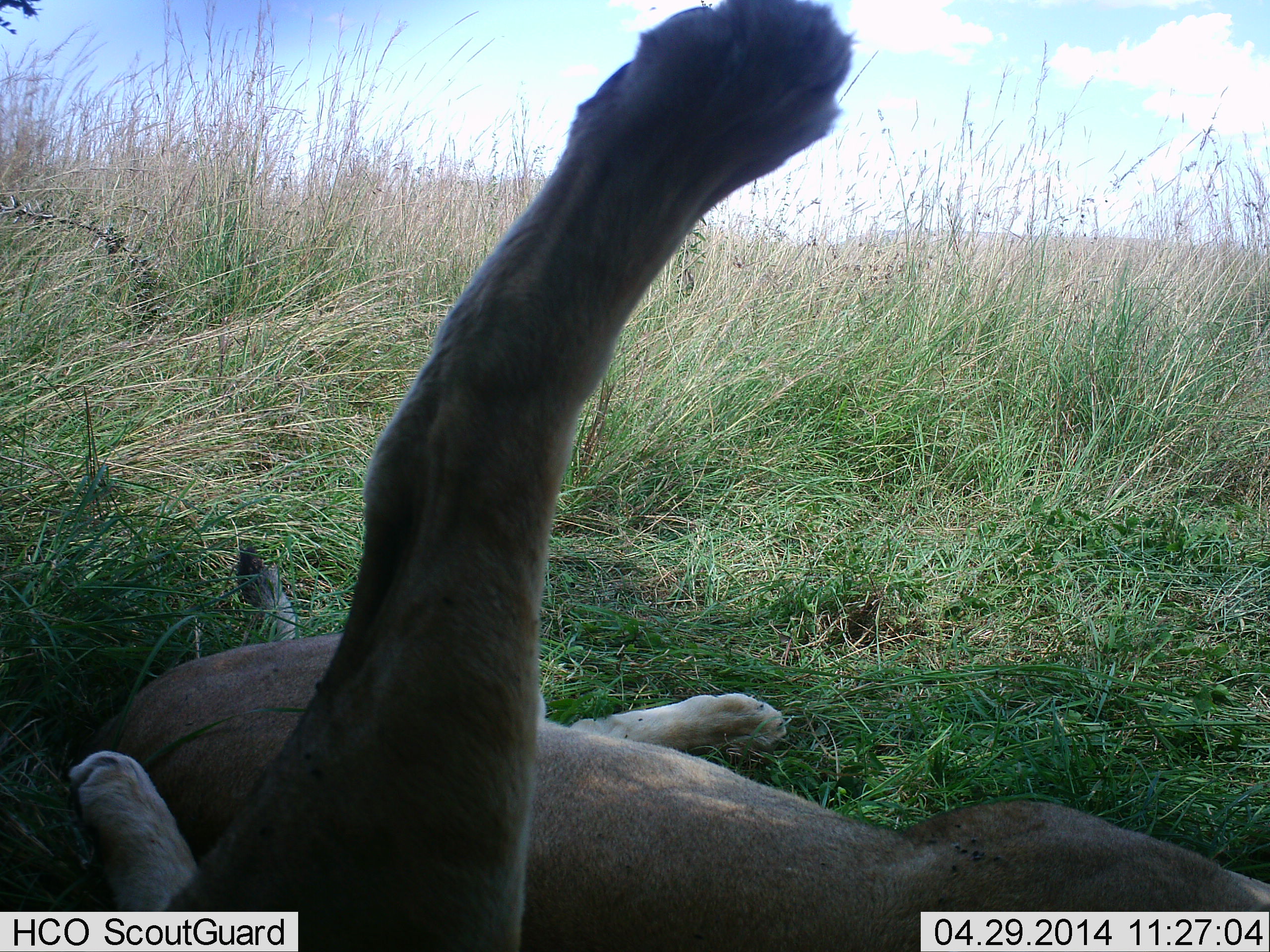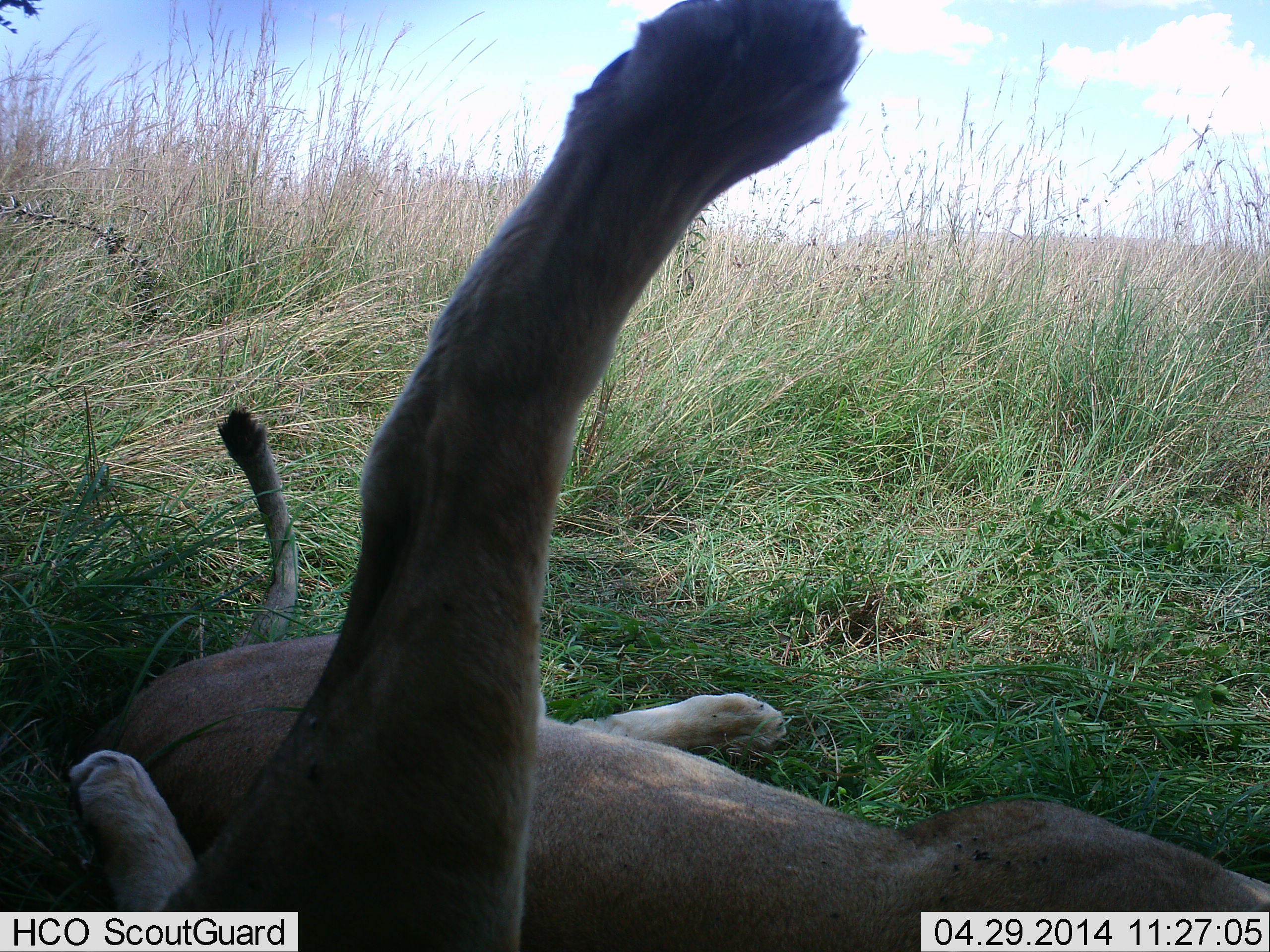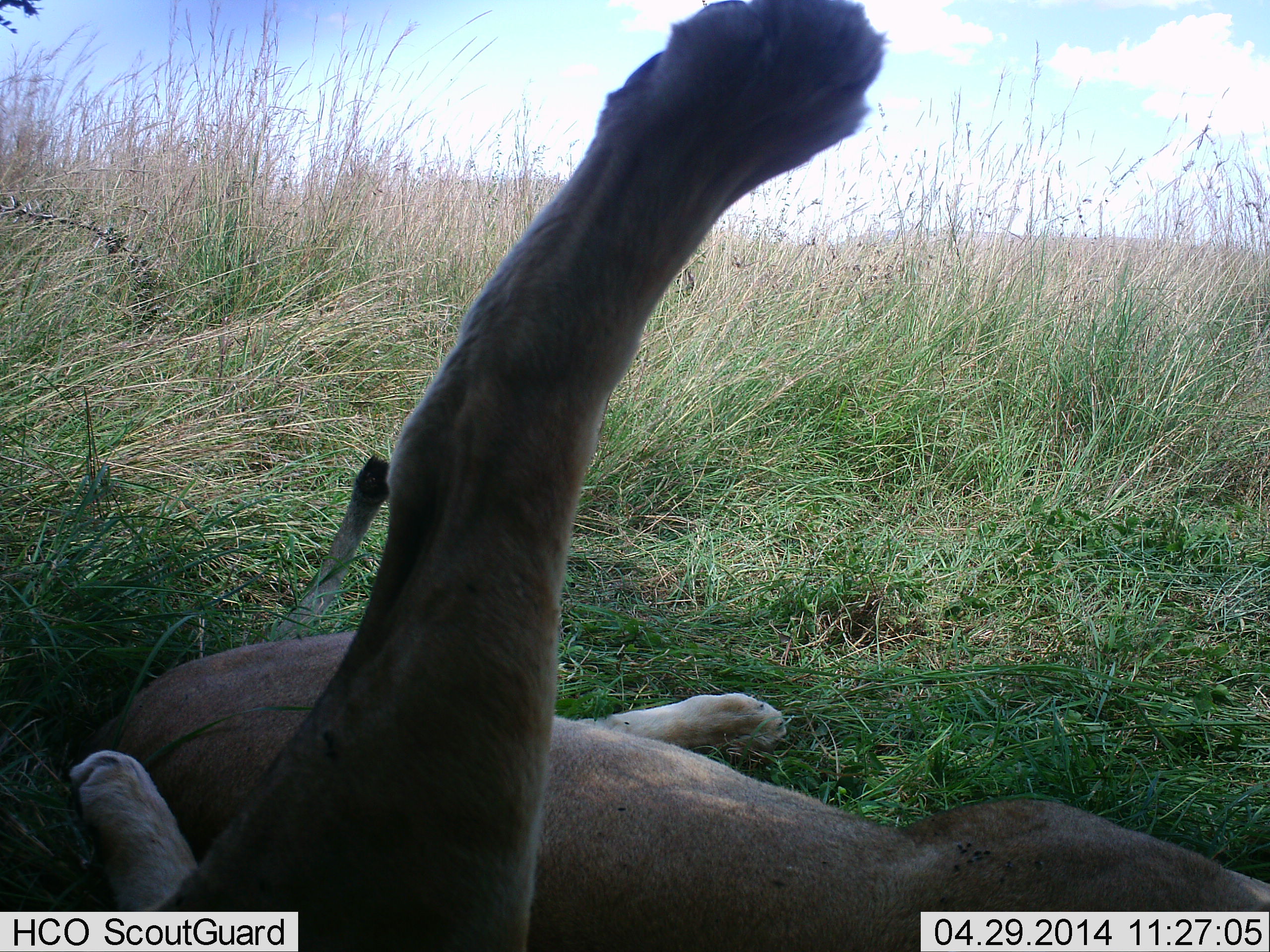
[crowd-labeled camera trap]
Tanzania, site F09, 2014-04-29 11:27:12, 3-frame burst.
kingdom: Animalia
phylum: Chordata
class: Mammalia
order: Carnivora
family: Felidae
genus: Panthera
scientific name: Panthera leo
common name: lion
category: lionfemale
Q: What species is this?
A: Lionfemale (lion) (Panthera leo).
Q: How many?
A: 2.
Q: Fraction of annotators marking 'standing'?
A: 0%.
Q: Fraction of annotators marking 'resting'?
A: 100%.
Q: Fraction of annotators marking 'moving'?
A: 0%.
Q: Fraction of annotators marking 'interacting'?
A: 0%.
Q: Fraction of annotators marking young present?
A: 0%.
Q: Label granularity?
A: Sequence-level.